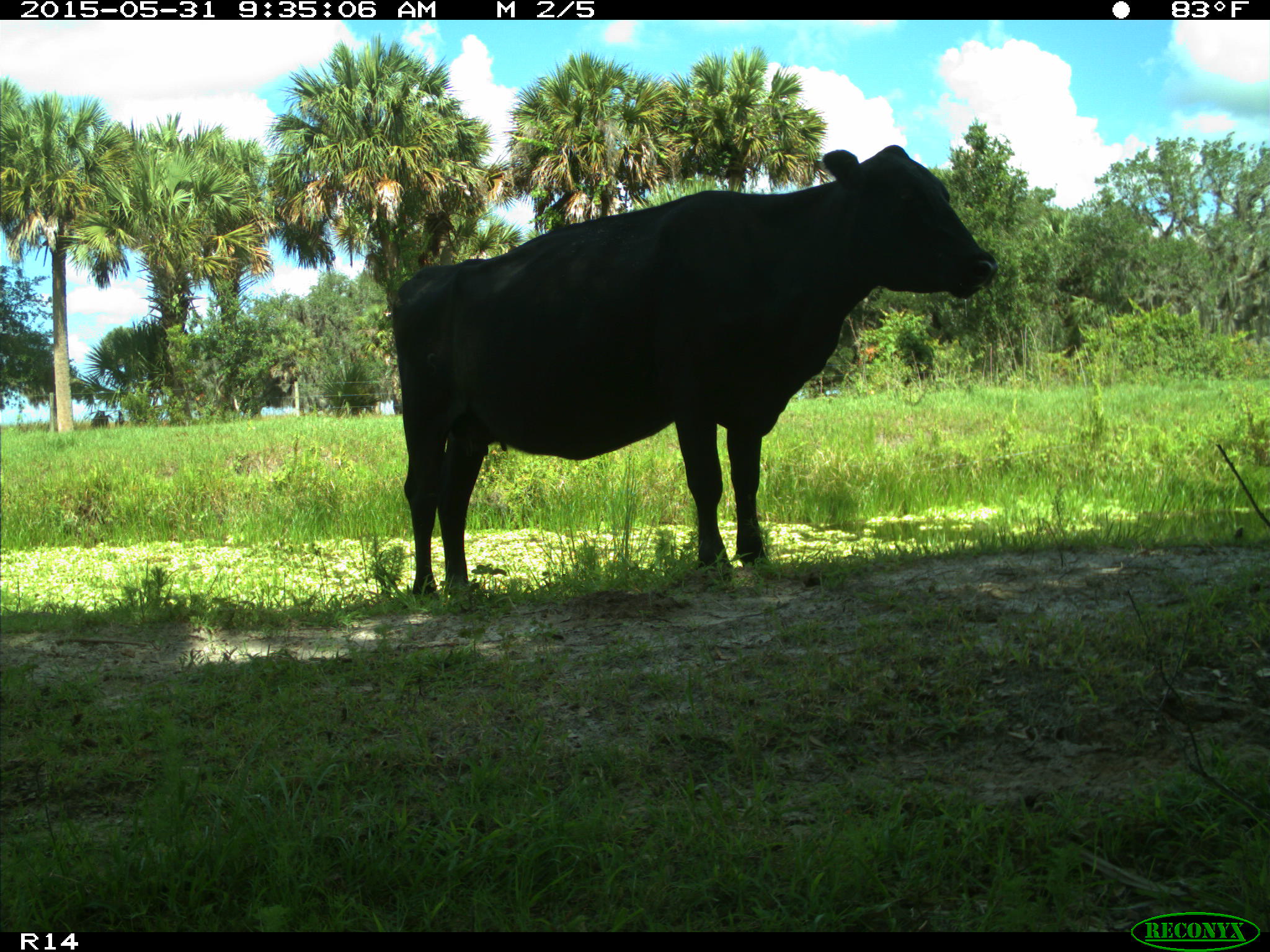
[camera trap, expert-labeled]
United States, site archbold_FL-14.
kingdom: Animalia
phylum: Chordata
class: Mammalia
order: Artiodactyla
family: Bovidae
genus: Bos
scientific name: Bos taurus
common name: domestic cow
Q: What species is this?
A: Bos taurus (domestic cow).